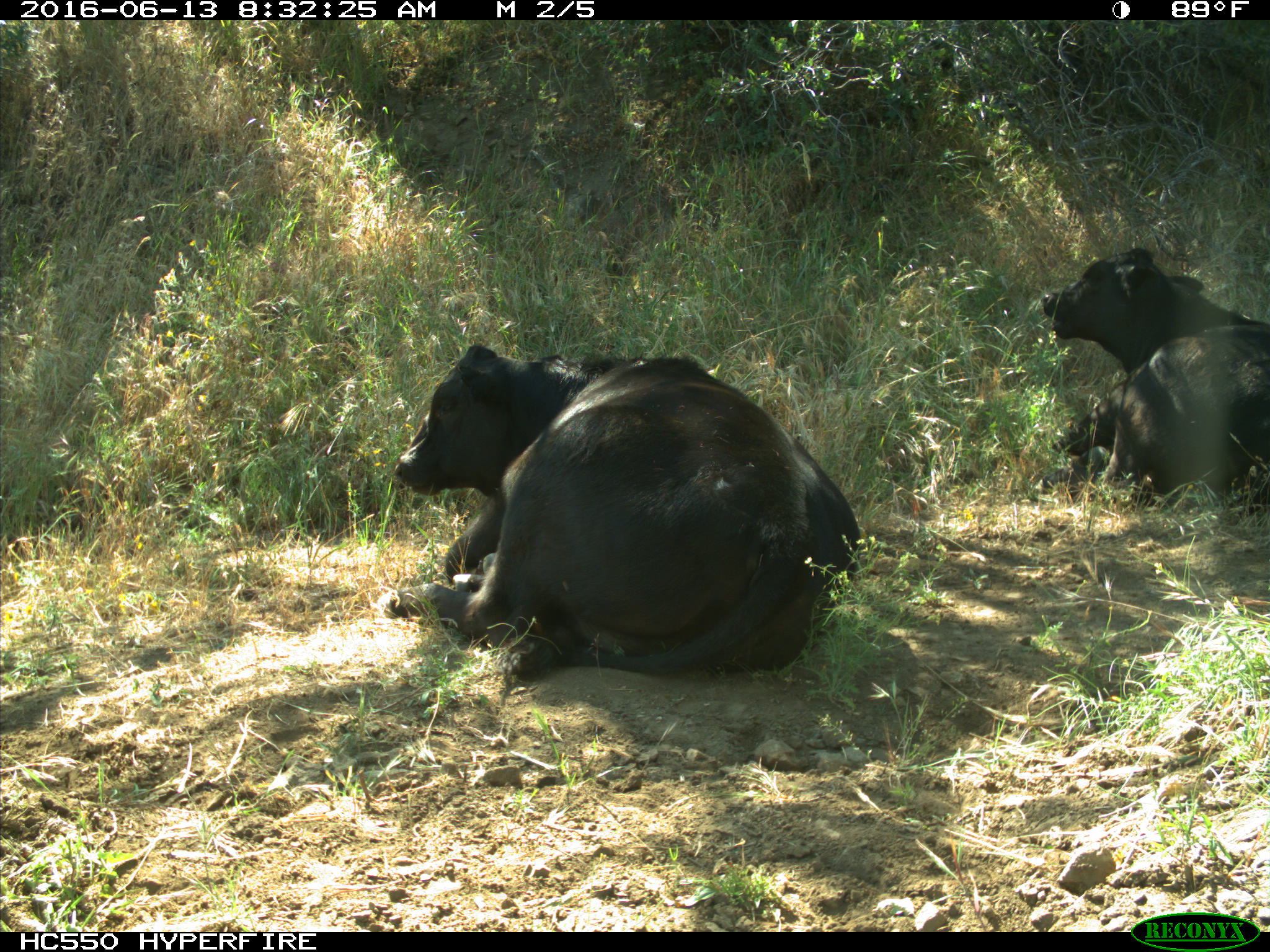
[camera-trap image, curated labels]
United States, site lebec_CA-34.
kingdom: Animalia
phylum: Chordata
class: Mammalia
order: Artiodactyla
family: Bovidae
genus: Bos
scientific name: Bos taurus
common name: domestic cow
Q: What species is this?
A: Bos taurus (domestic cow).